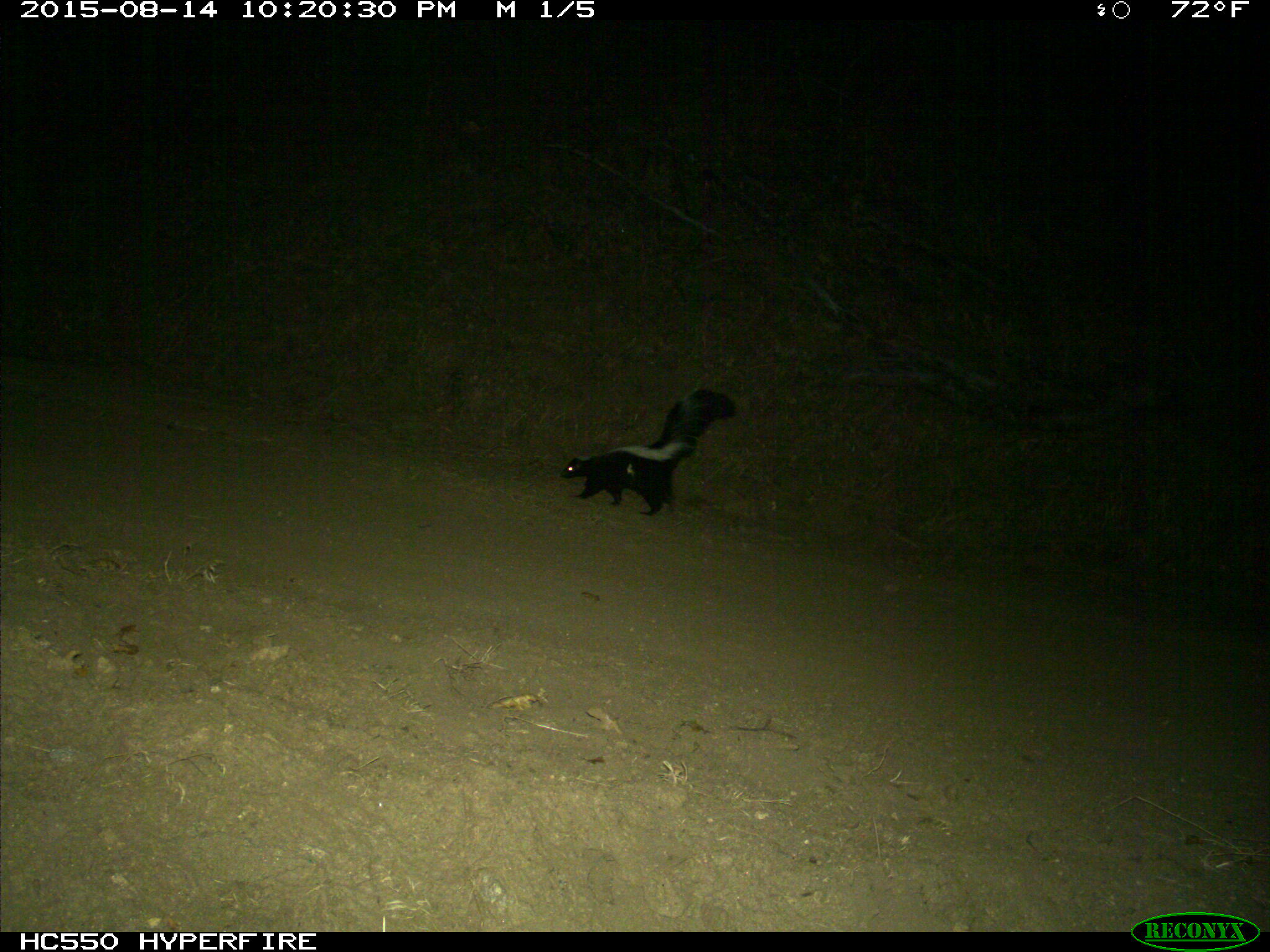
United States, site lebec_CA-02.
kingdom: Animalia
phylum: Chordata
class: Mammalia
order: Carnivora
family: Mephitidae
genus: Mephitis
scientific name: Mephitis mephitis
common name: striped skunk